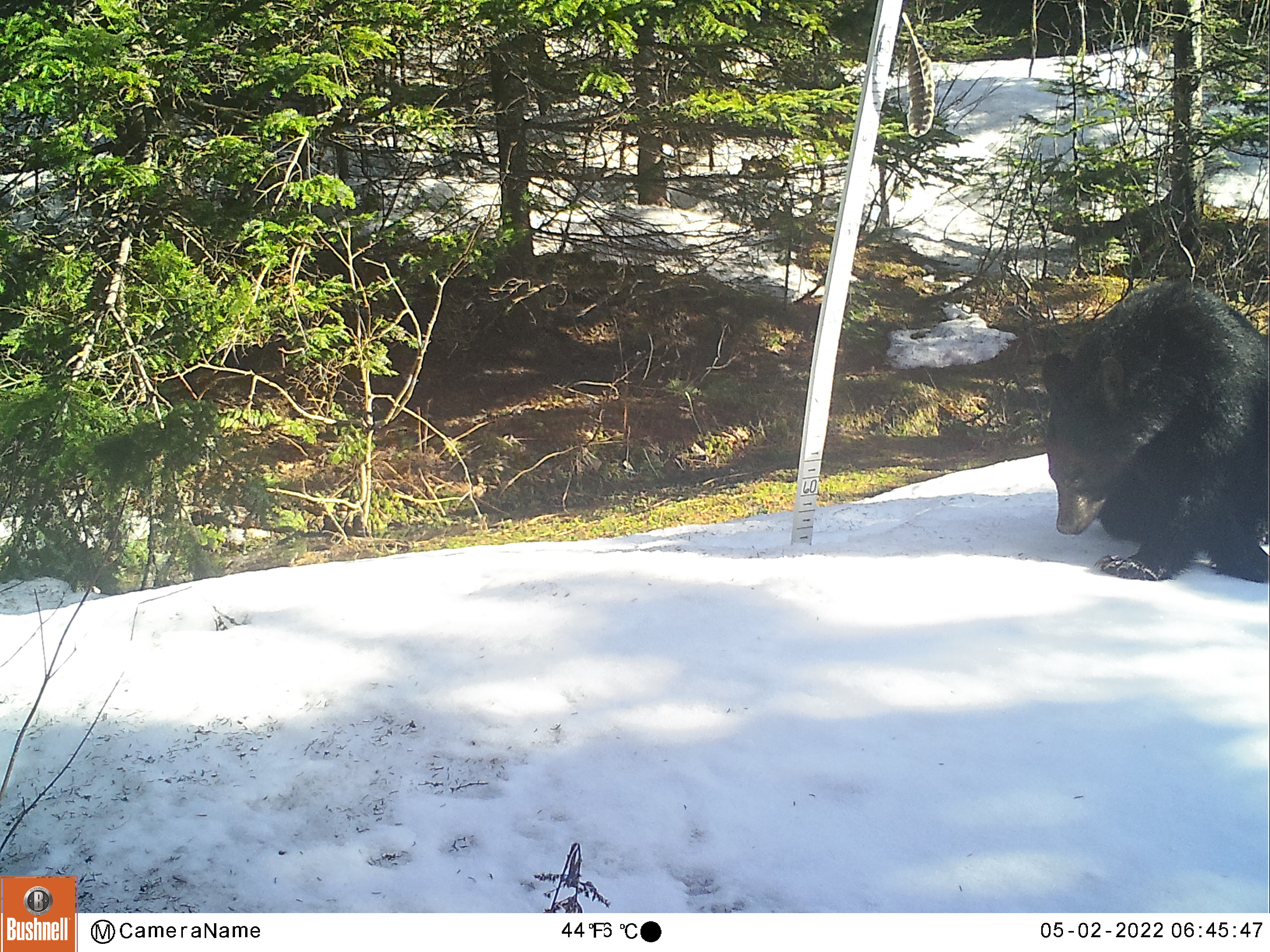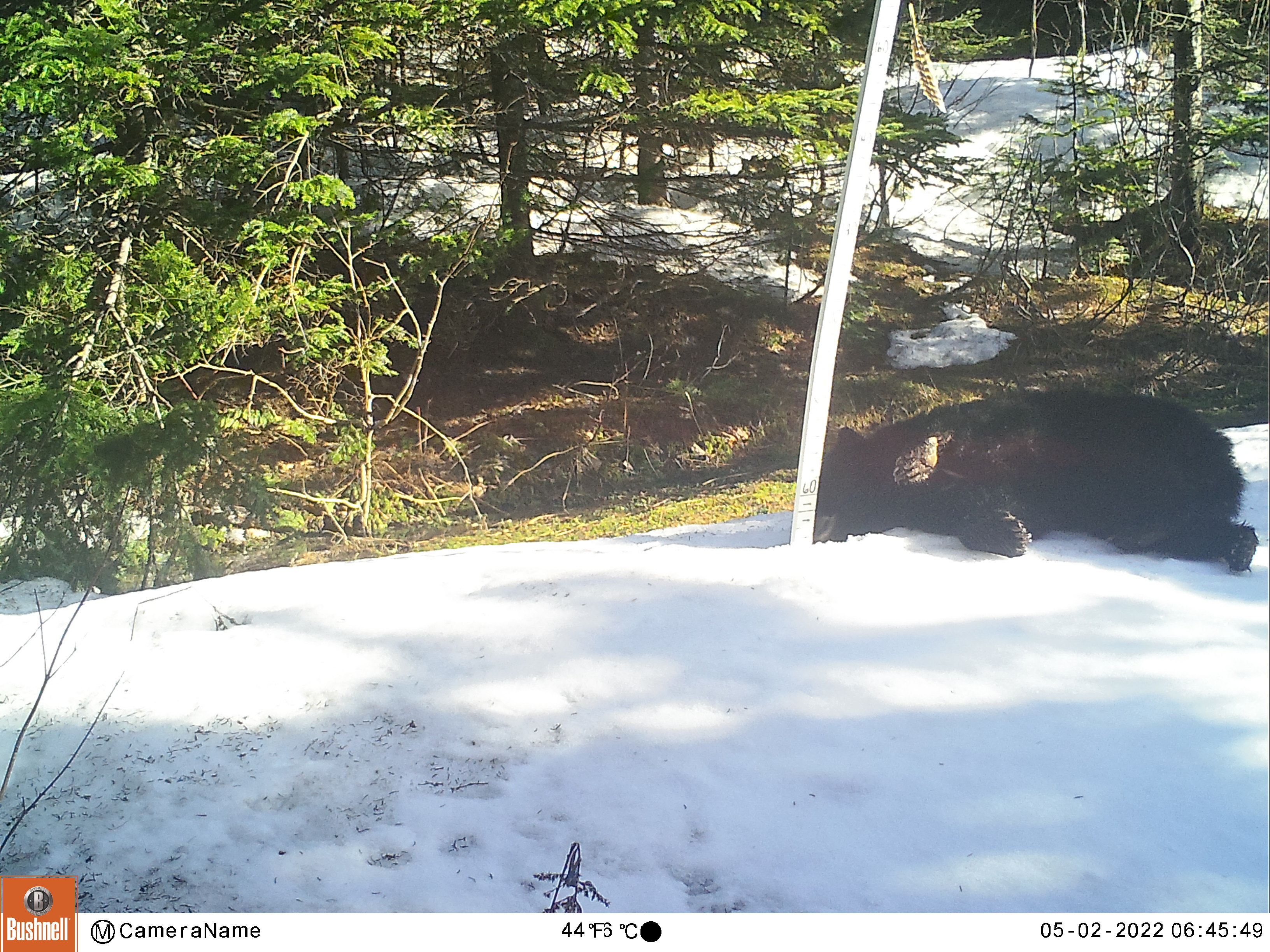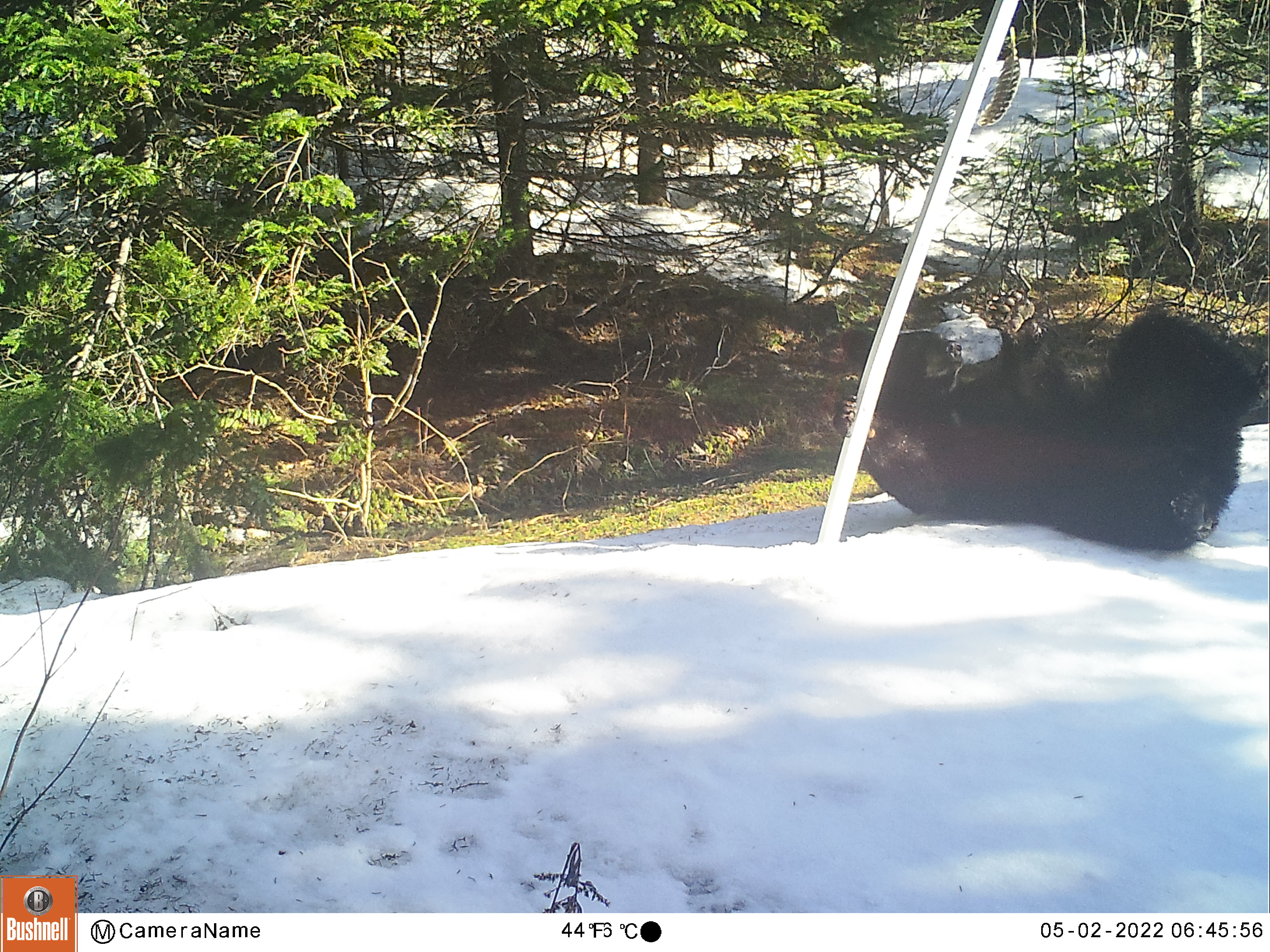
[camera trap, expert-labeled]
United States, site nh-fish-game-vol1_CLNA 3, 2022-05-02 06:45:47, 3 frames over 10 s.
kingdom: Animalia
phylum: Chordata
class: Mammalia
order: Carnivora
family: Ursidae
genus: Ursus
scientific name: Ursus americanus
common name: black bear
Black bear (Ursus americanus).